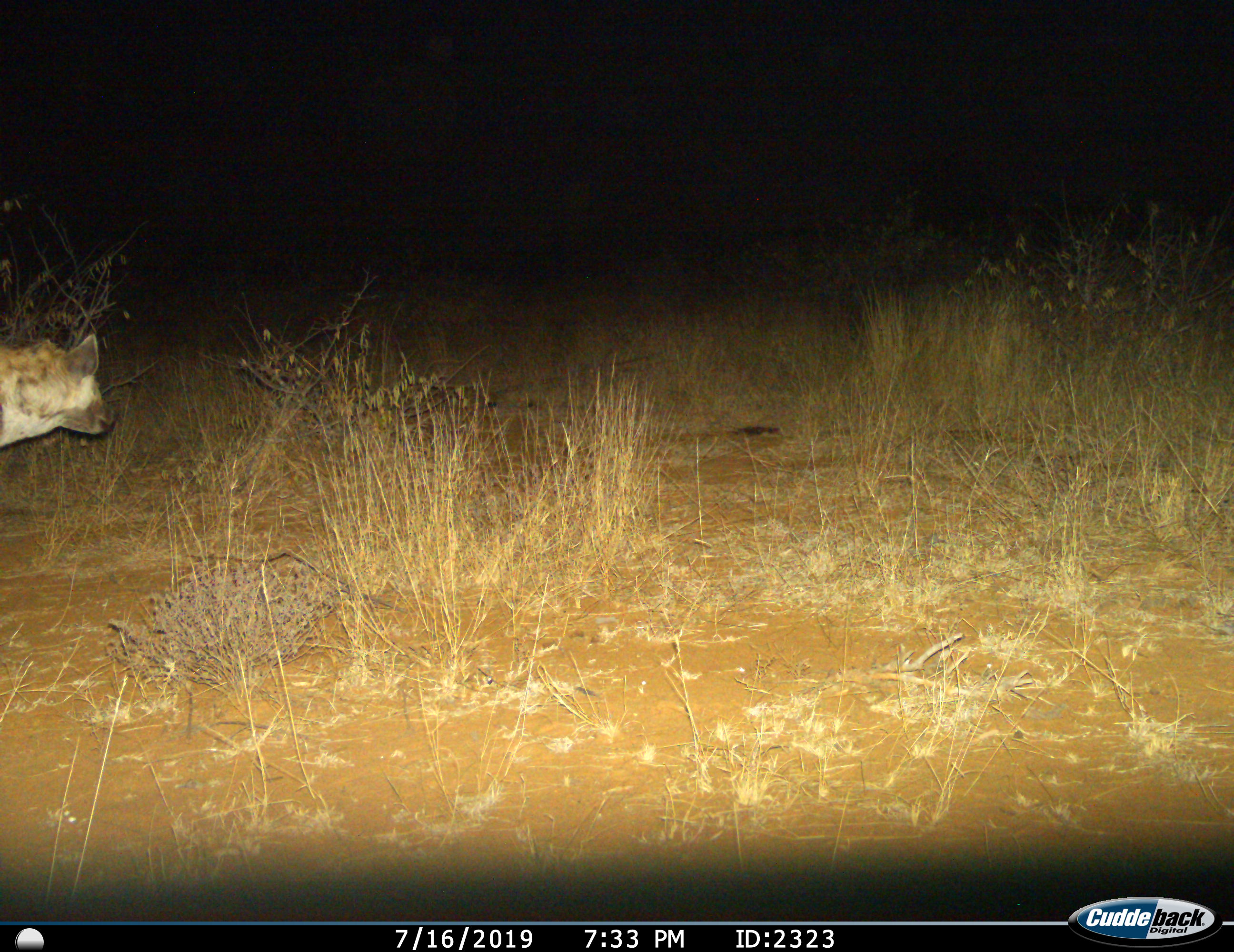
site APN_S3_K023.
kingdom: Animalia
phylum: Chordata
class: Mammalia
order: Carnivora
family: Hyaenidae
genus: Crocuta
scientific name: Crocuta crocuta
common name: spotted hyena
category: hyenaspotted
Hyenaspotted (spotted hyena) (Crocuta crocuta), count 1. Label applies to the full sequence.